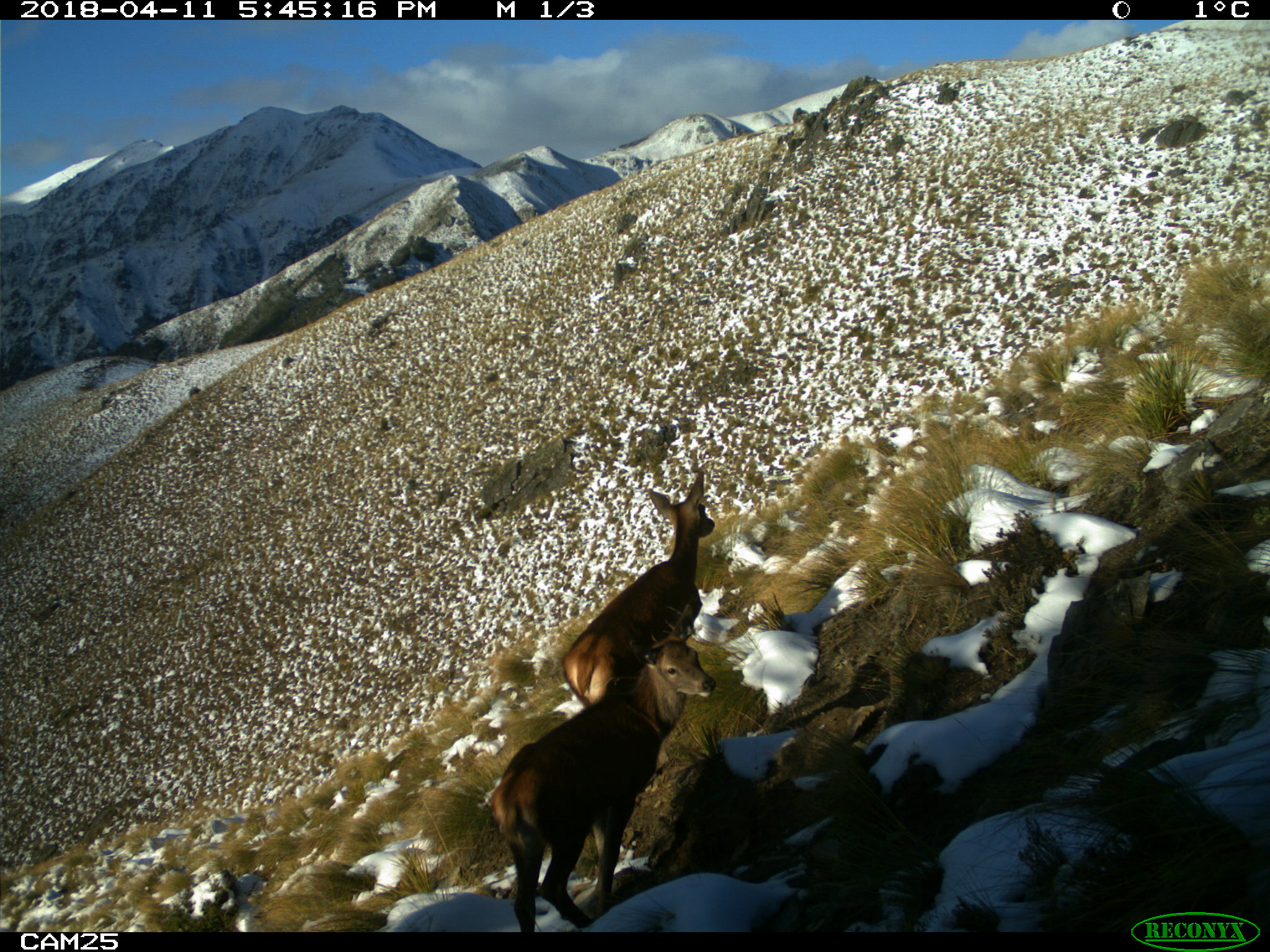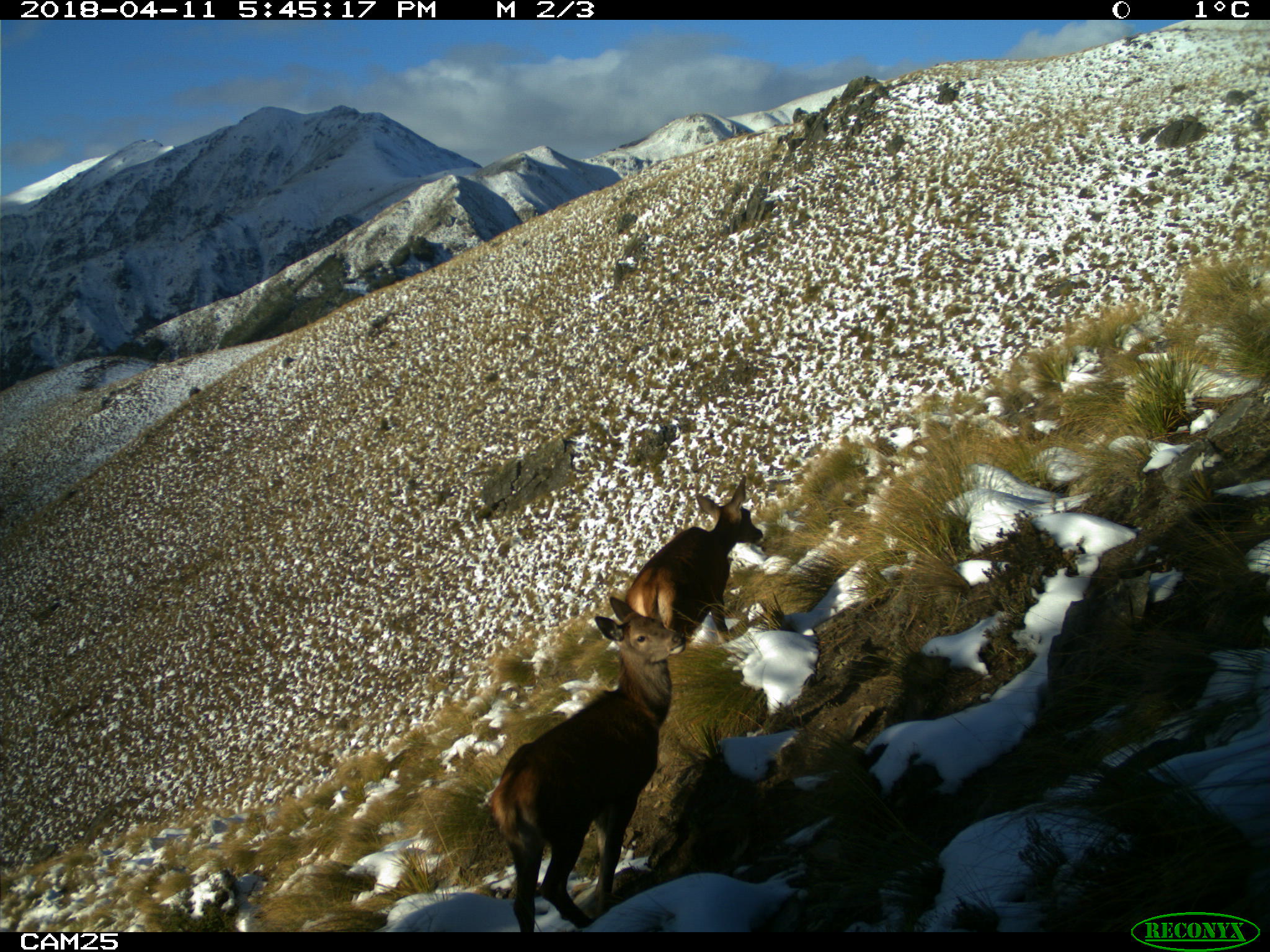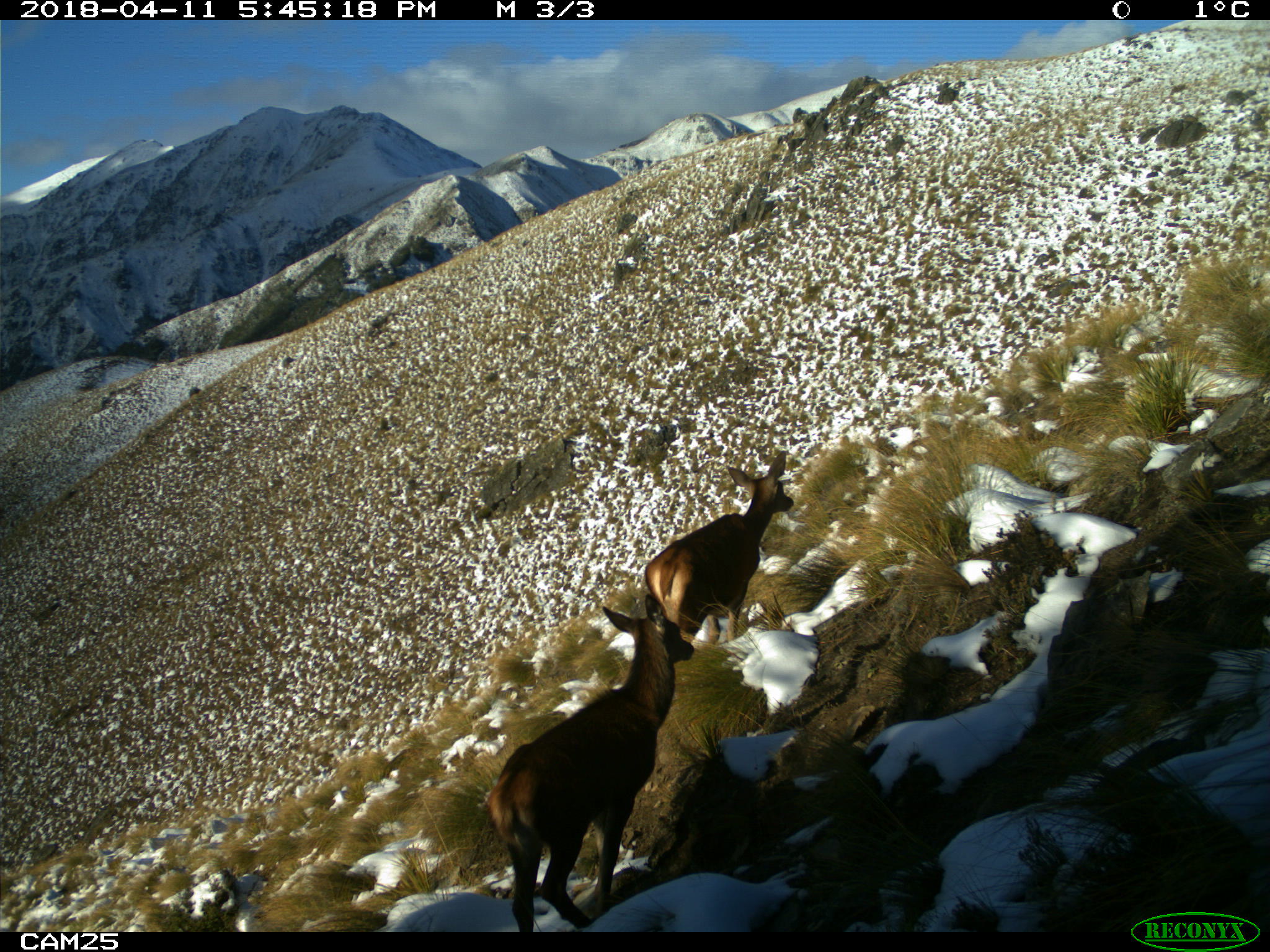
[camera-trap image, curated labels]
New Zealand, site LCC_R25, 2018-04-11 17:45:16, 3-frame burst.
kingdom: Animalia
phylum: Chordata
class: Mammalia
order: Artiodactyla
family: Cervidae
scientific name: Cervidae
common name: deer